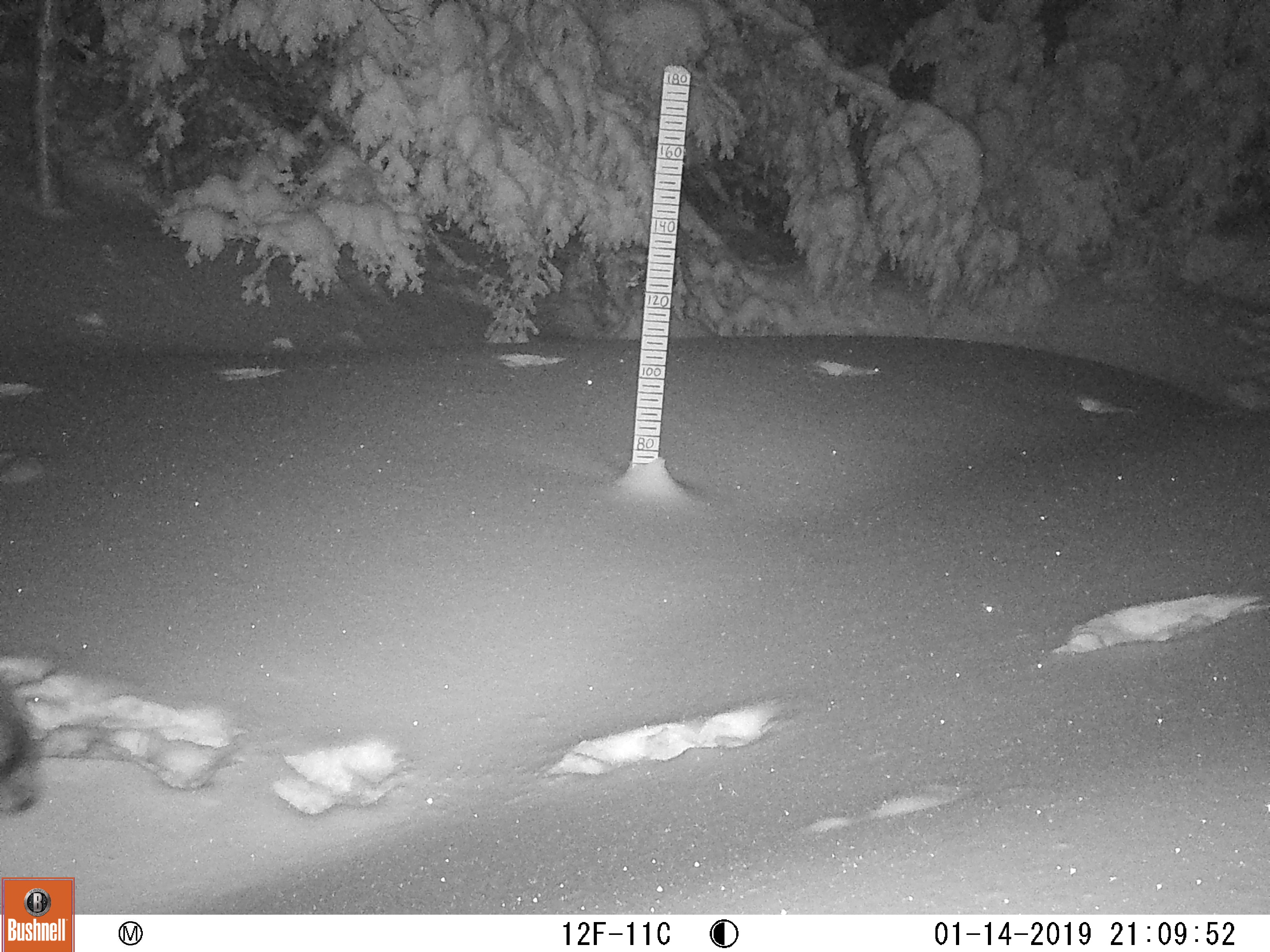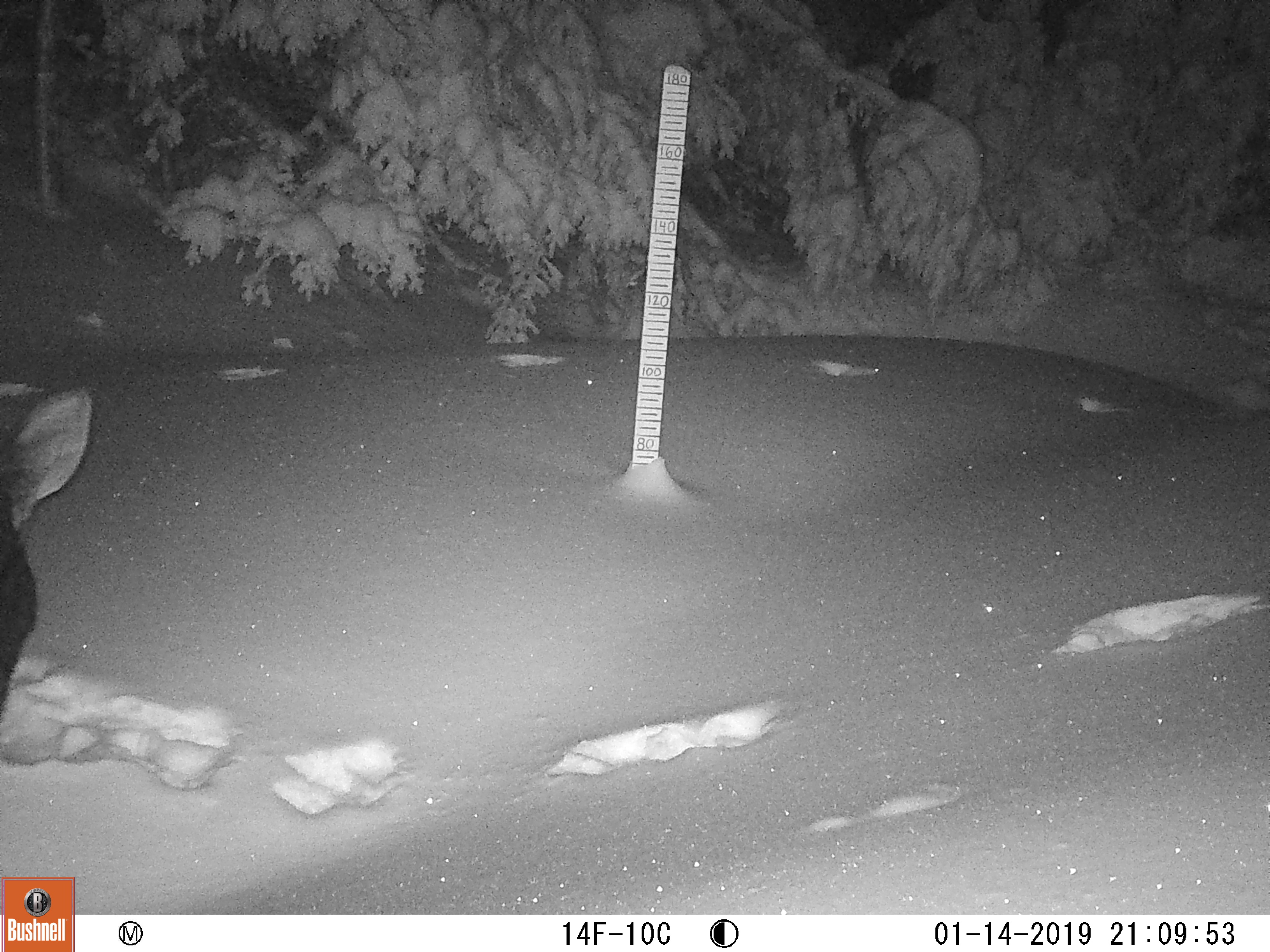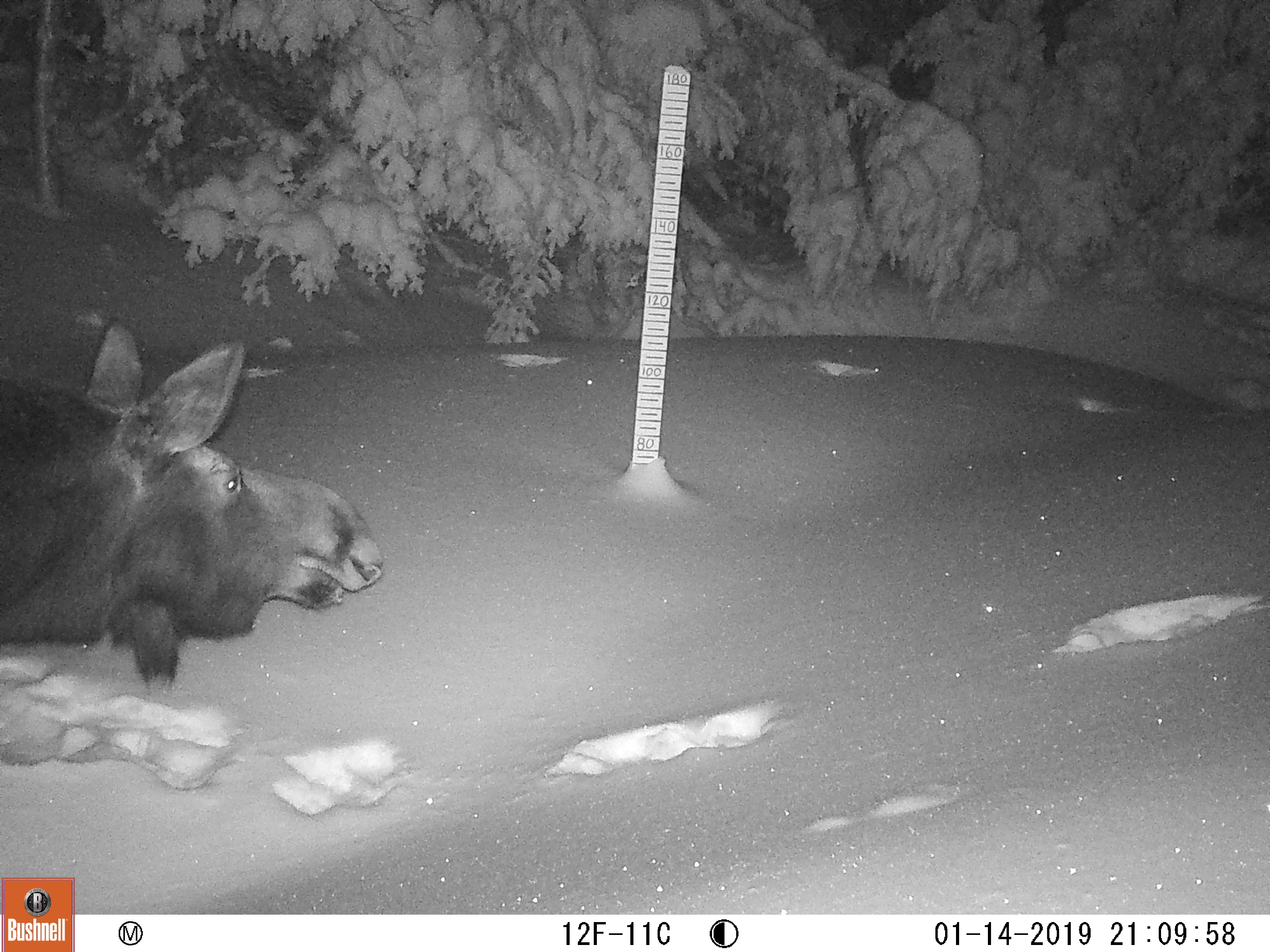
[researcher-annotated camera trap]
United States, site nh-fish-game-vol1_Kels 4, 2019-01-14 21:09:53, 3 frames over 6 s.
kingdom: Animalia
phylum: Chordata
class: Mammalia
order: Artiodactyla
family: Cervidae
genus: Alces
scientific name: Alces alces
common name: moose